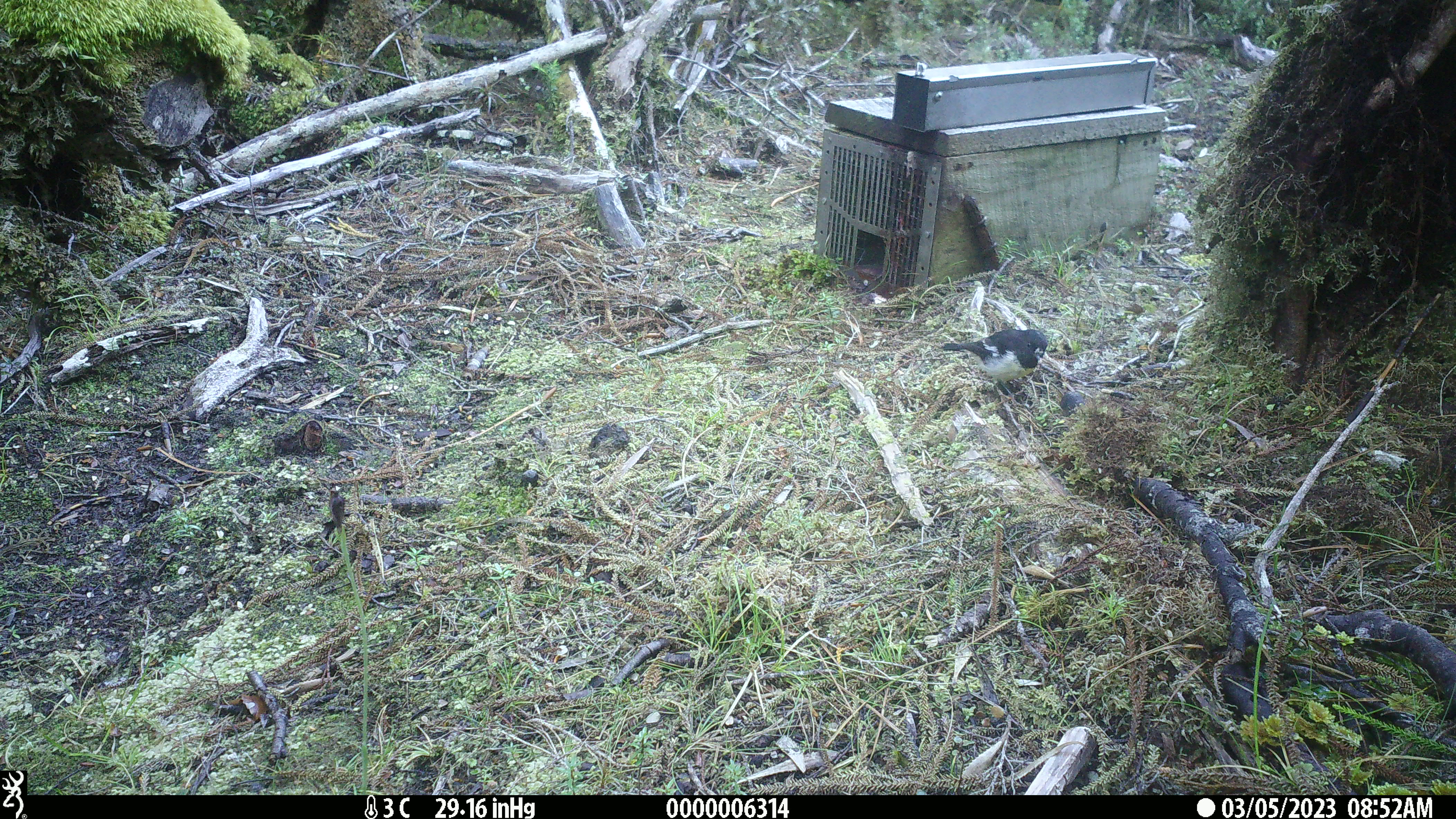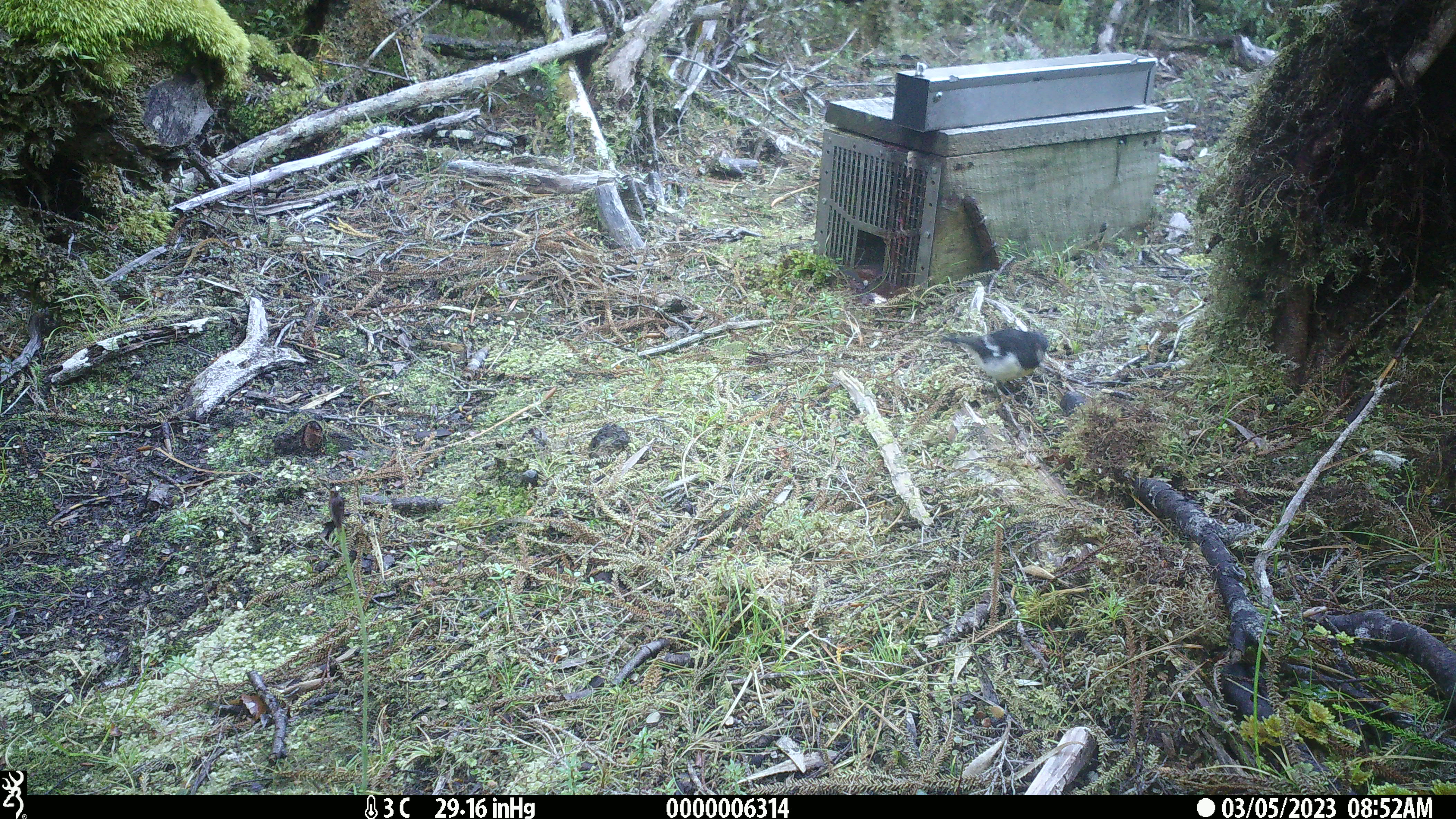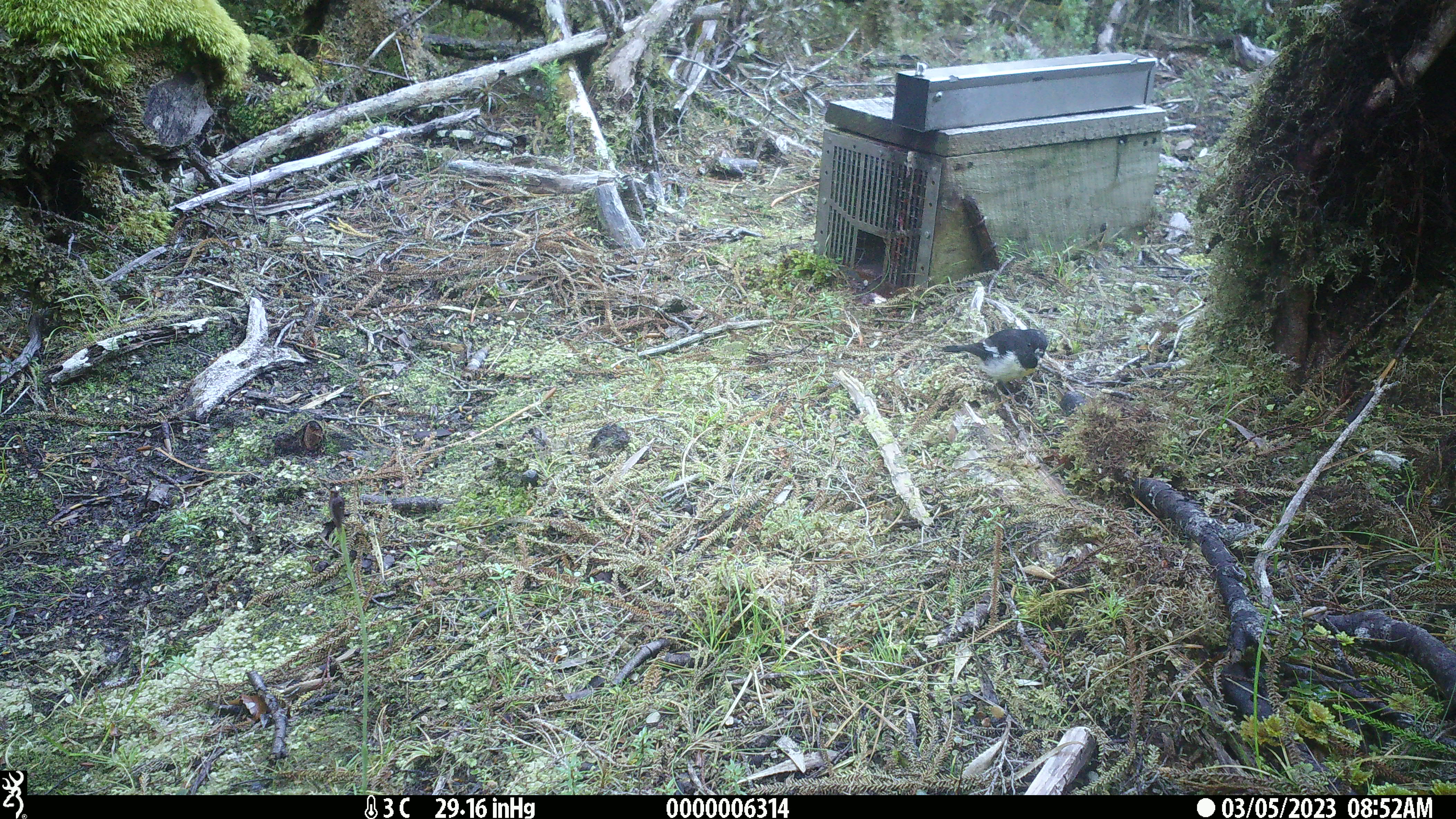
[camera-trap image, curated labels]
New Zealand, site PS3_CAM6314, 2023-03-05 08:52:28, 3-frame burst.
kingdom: Animalia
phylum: Chordata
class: Aves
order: Passeriformes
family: Petroicidae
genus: Petroica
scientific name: Petroica macrocephala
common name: tomtit